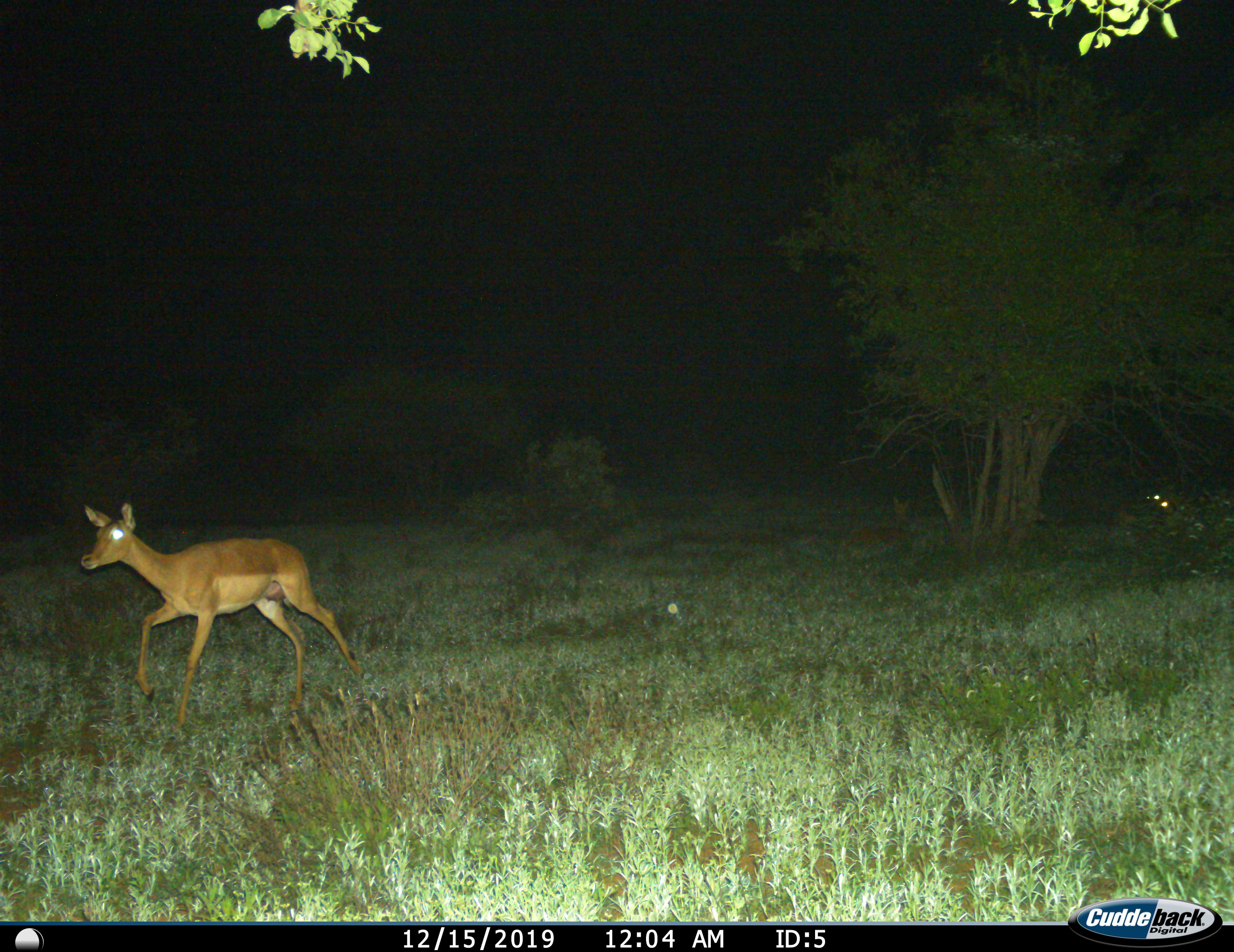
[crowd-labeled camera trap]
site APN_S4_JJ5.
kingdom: Animalia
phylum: Chordata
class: Mammalia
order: Artiodactyla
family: Bovidae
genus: Aepyceros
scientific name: Aepyceros melampus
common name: impala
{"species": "impala (Aepyceros melampus)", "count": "1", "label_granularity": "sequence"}